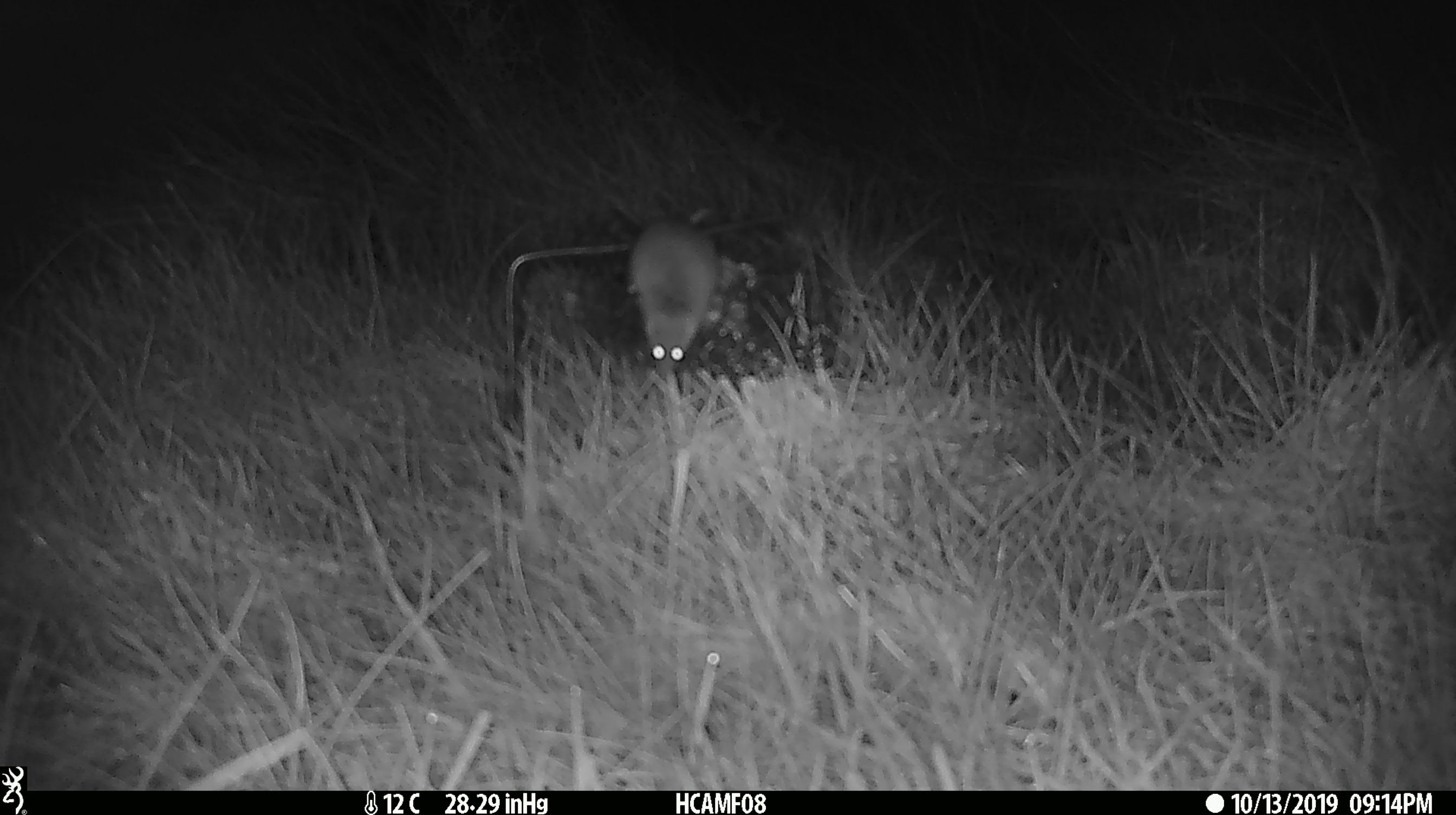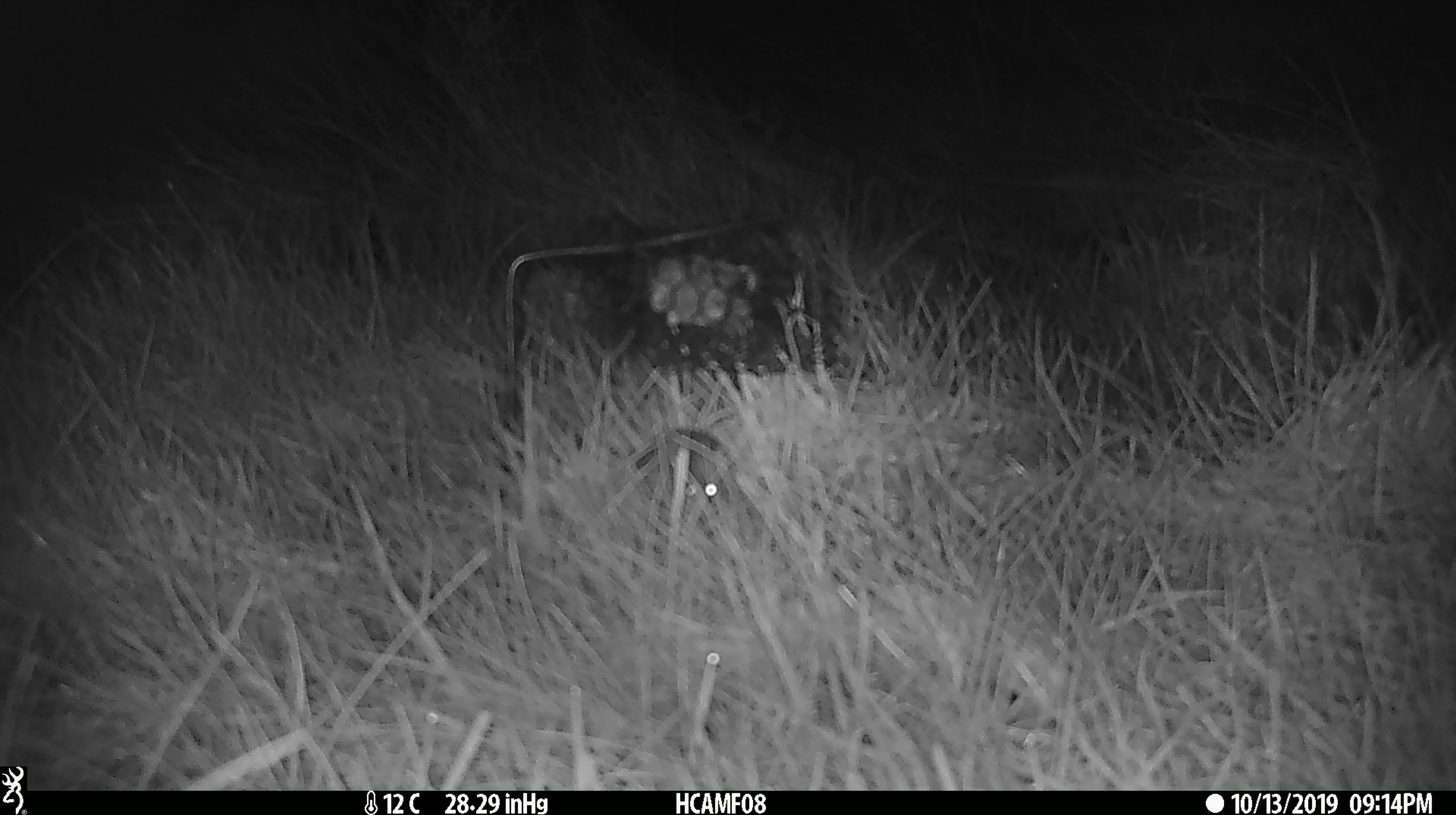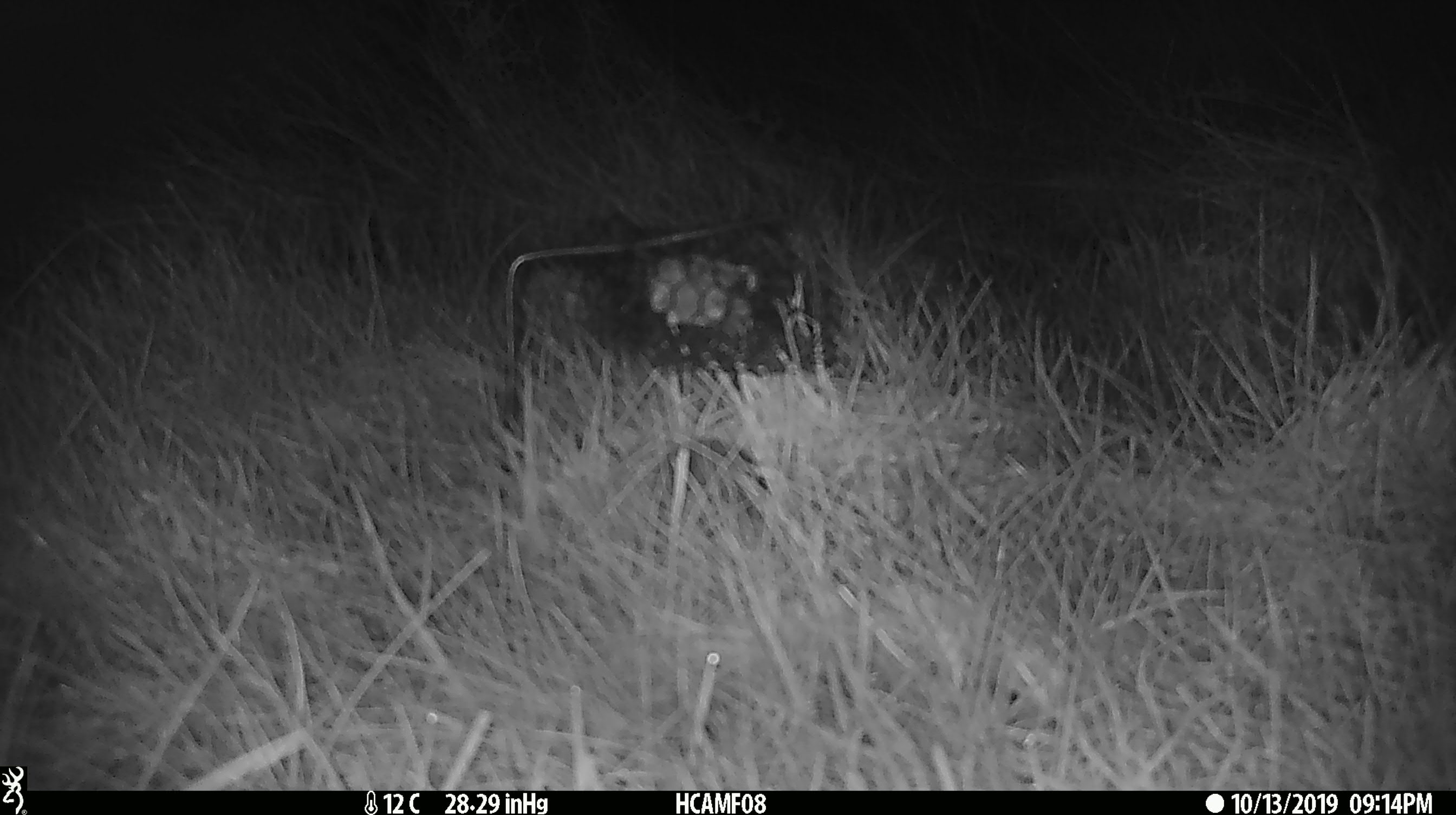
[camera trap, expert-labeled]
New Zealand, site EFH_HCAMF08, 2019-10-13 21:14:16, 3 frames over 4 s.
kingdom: Animalia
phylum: Chordata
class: Mammalia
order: Rodentia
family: Muridae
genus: Mus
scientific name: Mus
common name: mouse